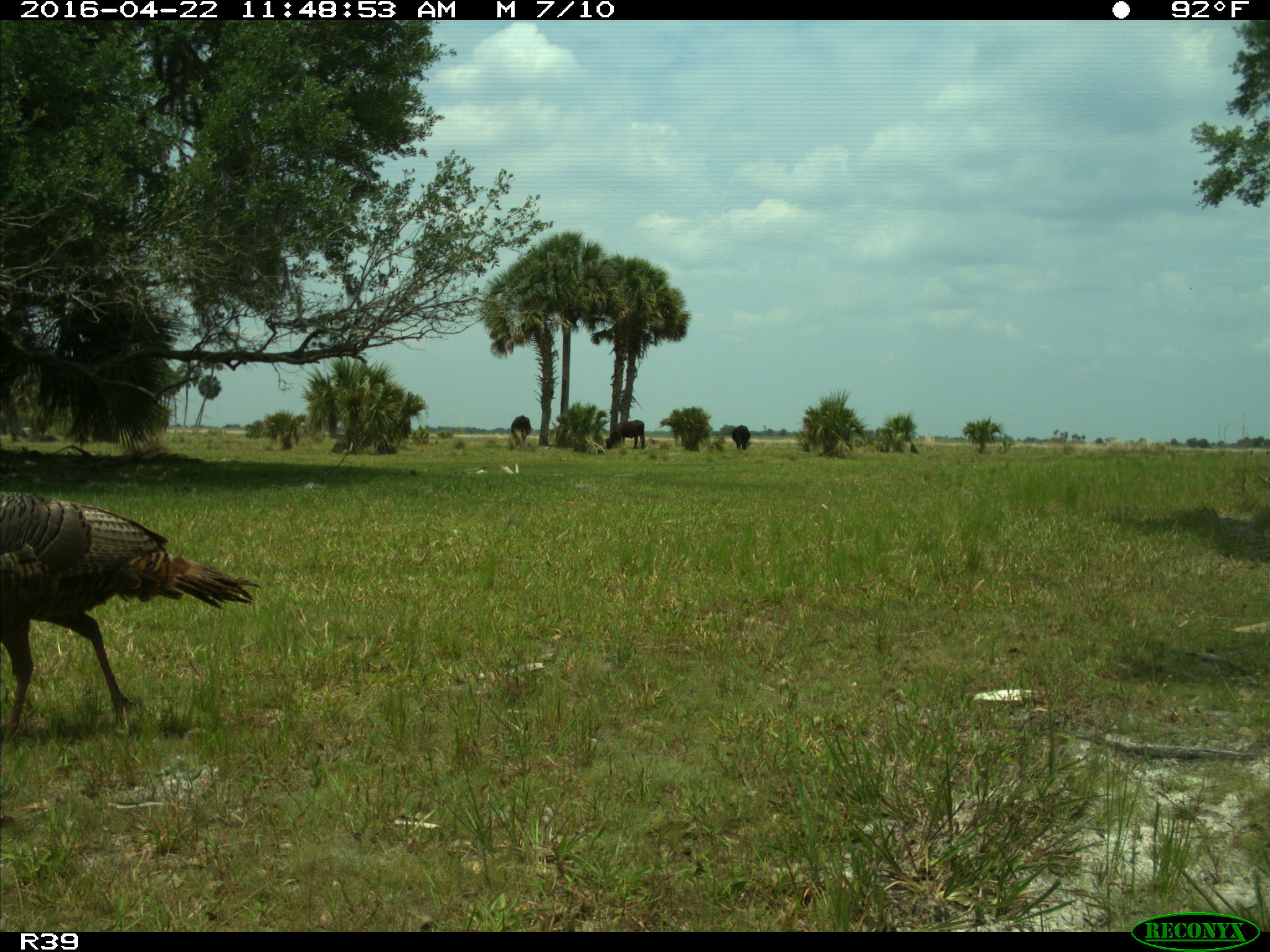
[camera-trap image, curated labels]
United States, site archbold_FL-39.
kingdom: Animalia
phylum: Chordata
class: Mammalia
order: Artiodactyla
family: Bovidae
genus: Bos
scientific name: Bos taurus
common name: domestic cow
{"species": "Bos taurus (domestic cow)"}